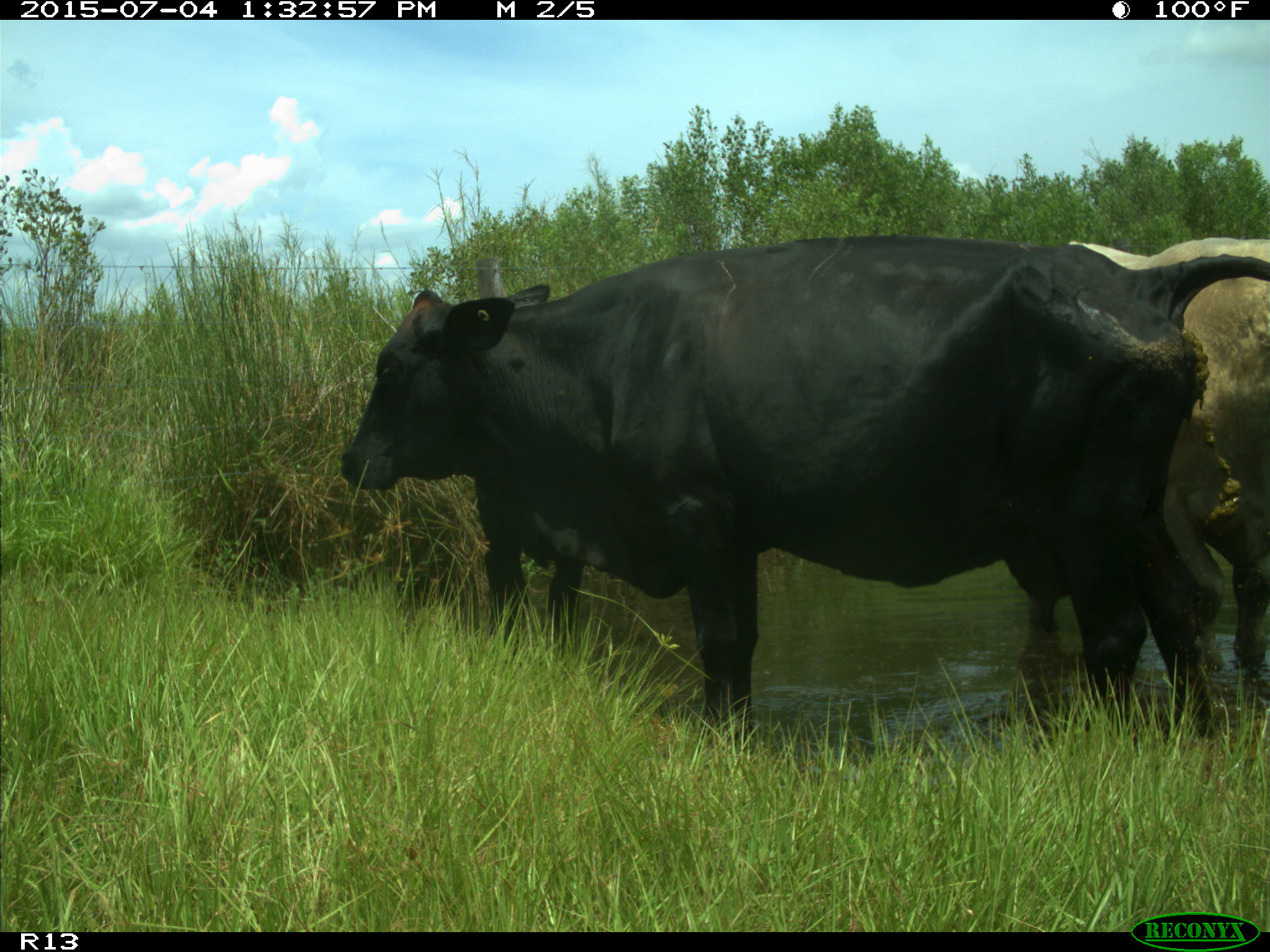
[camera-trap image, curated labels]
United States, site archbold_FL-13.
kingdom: Animalia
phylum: Chordata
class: Mammalia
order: Artiodactyla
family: Bovidae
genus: Bos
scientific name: Bos taurus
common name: domestic cow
Bos taurus (domestic cow).